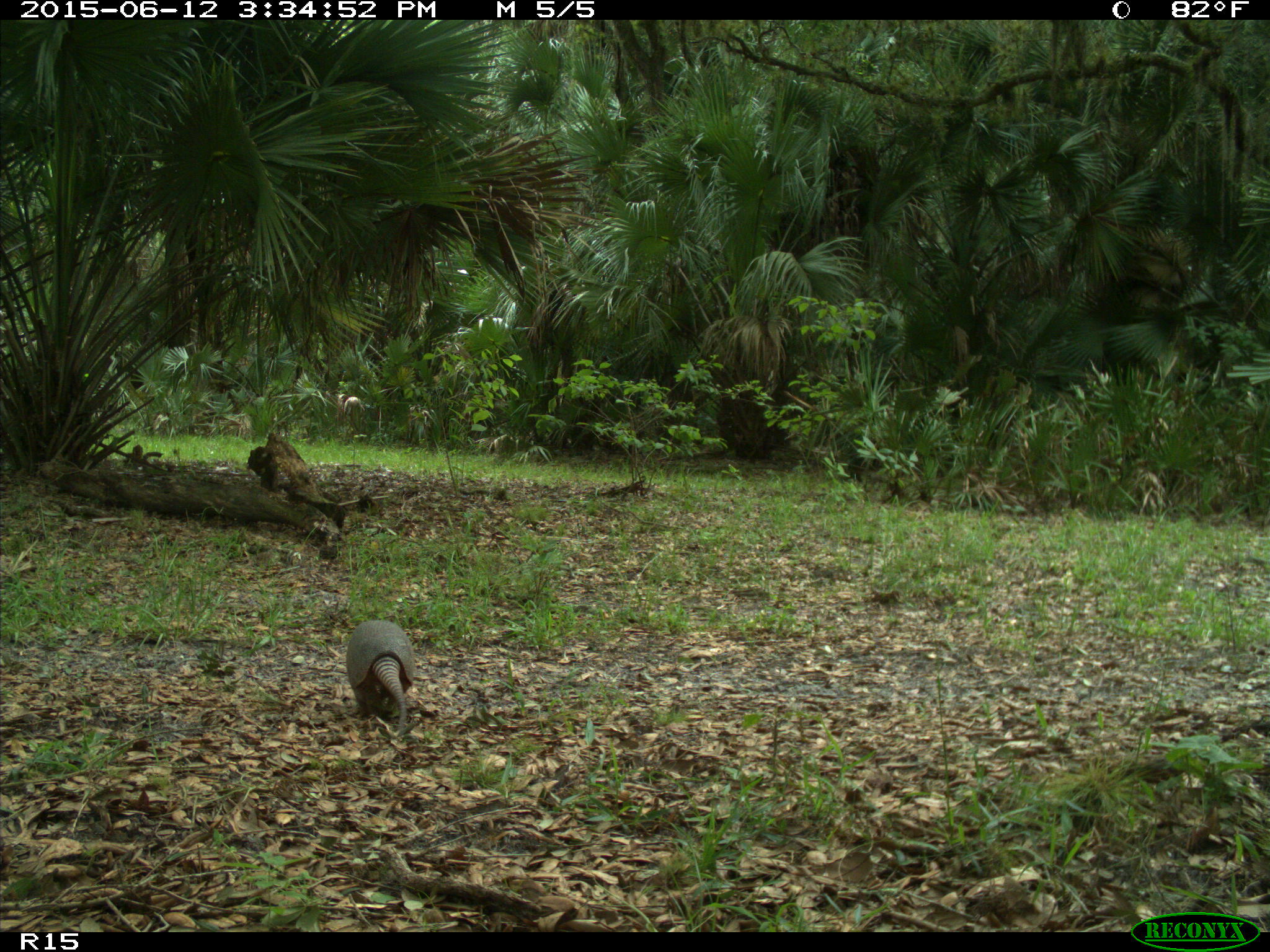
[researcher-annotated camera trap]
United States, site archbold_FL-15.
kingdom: Animalia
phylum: Chordata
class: Mammalia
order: Cingulata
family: Dasypodidae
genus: Dasypus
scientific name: Dasypus novemcinctus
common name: nine-banded armadillo